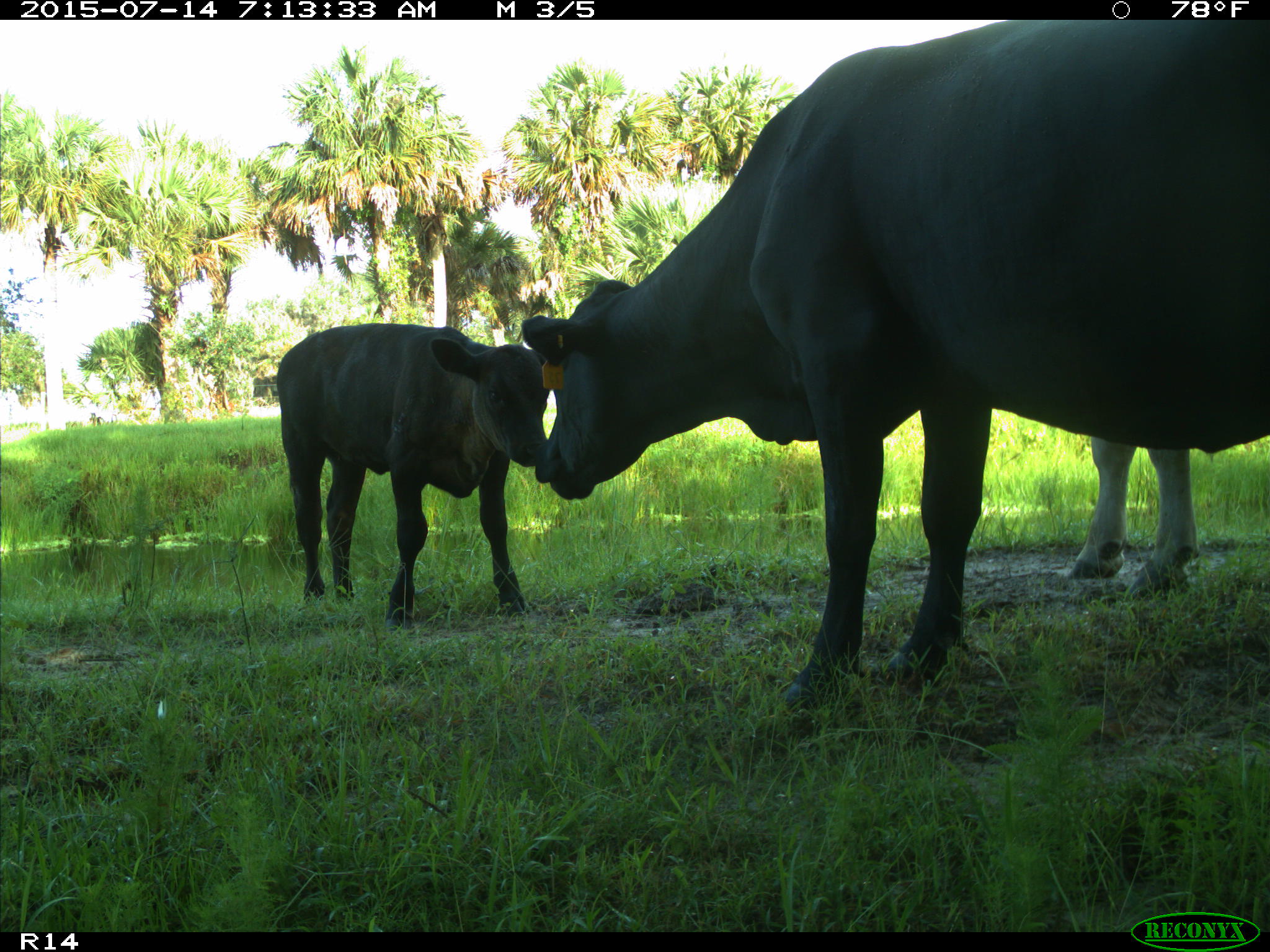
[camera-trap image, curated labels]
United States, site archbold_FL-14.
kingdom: Animalia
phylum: Chordata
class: Mammalia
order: Artiodactyla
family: Bovidae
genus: Bos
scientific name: Bos taurus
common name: domestic cow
Bos taurus (domestic cow).